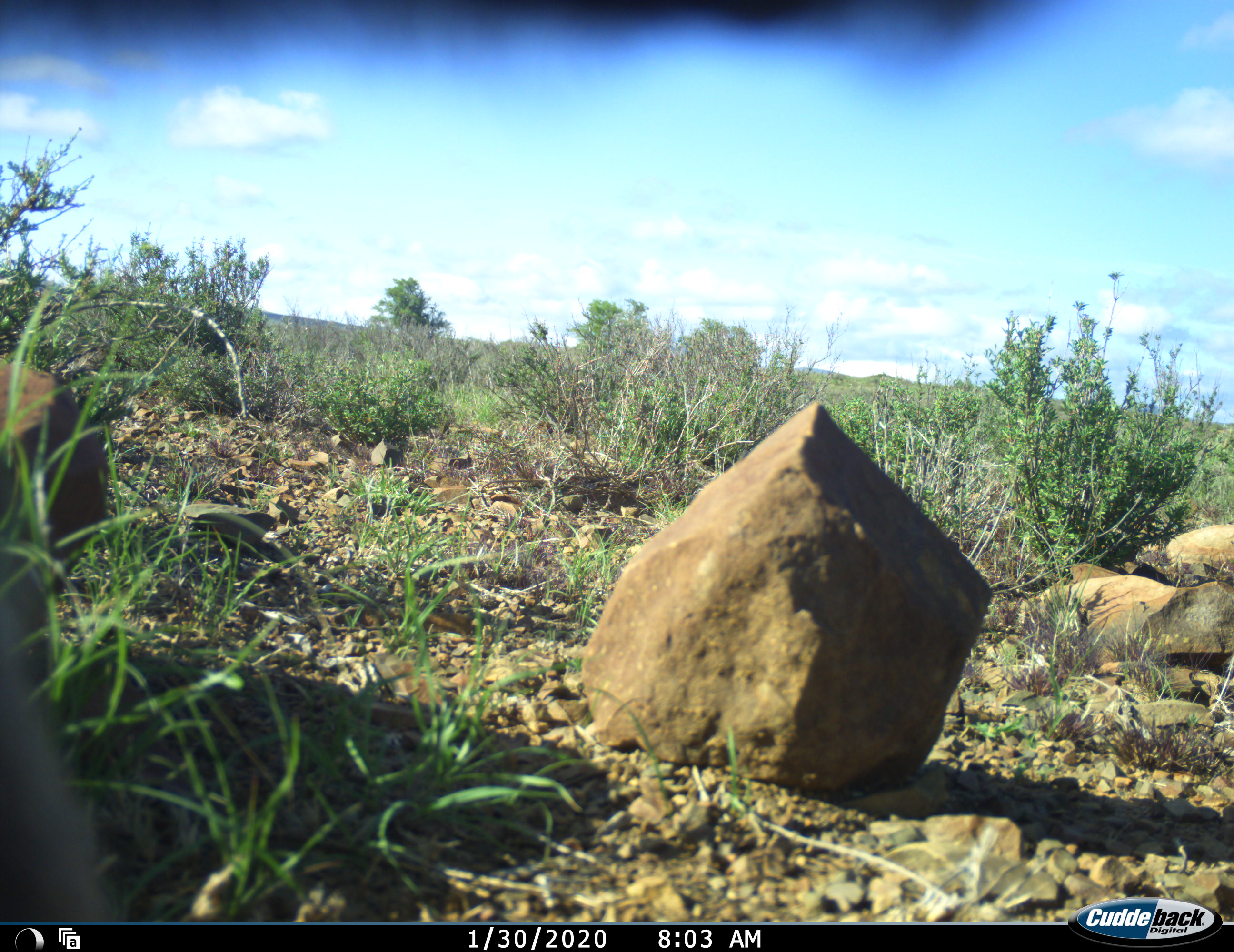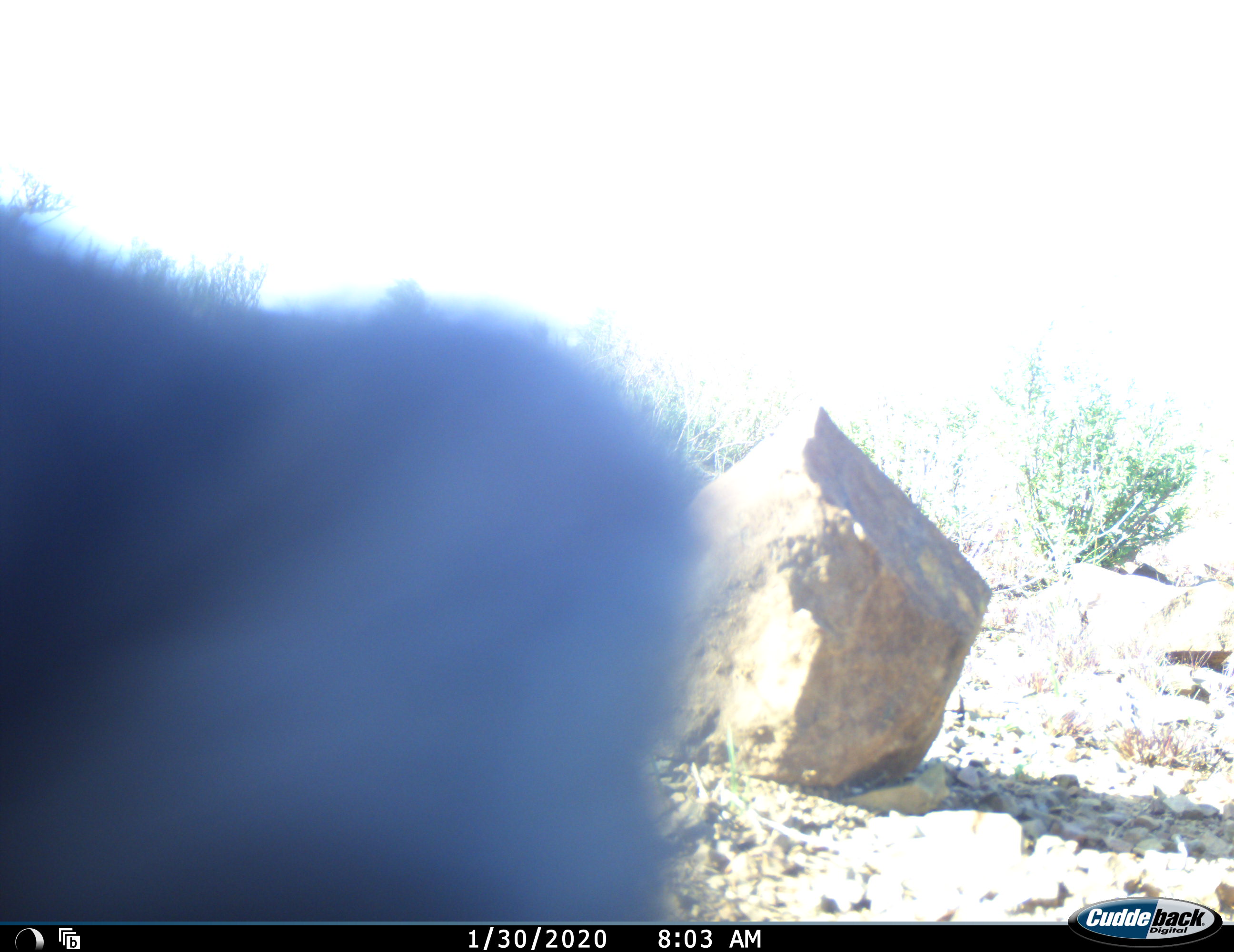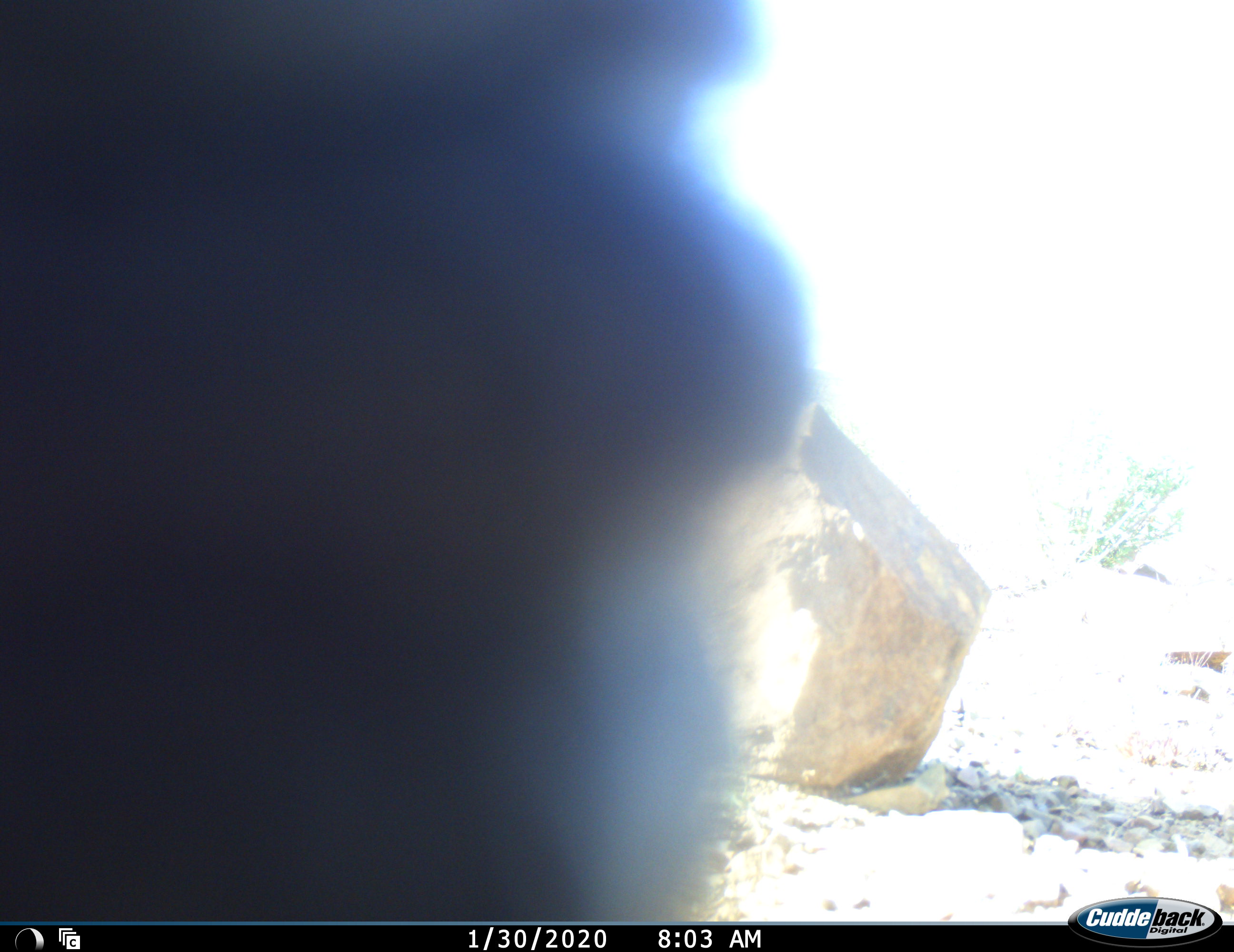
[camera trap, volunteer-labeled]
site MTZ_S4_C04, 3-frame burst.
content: unidentified animal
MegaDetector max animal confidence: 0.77